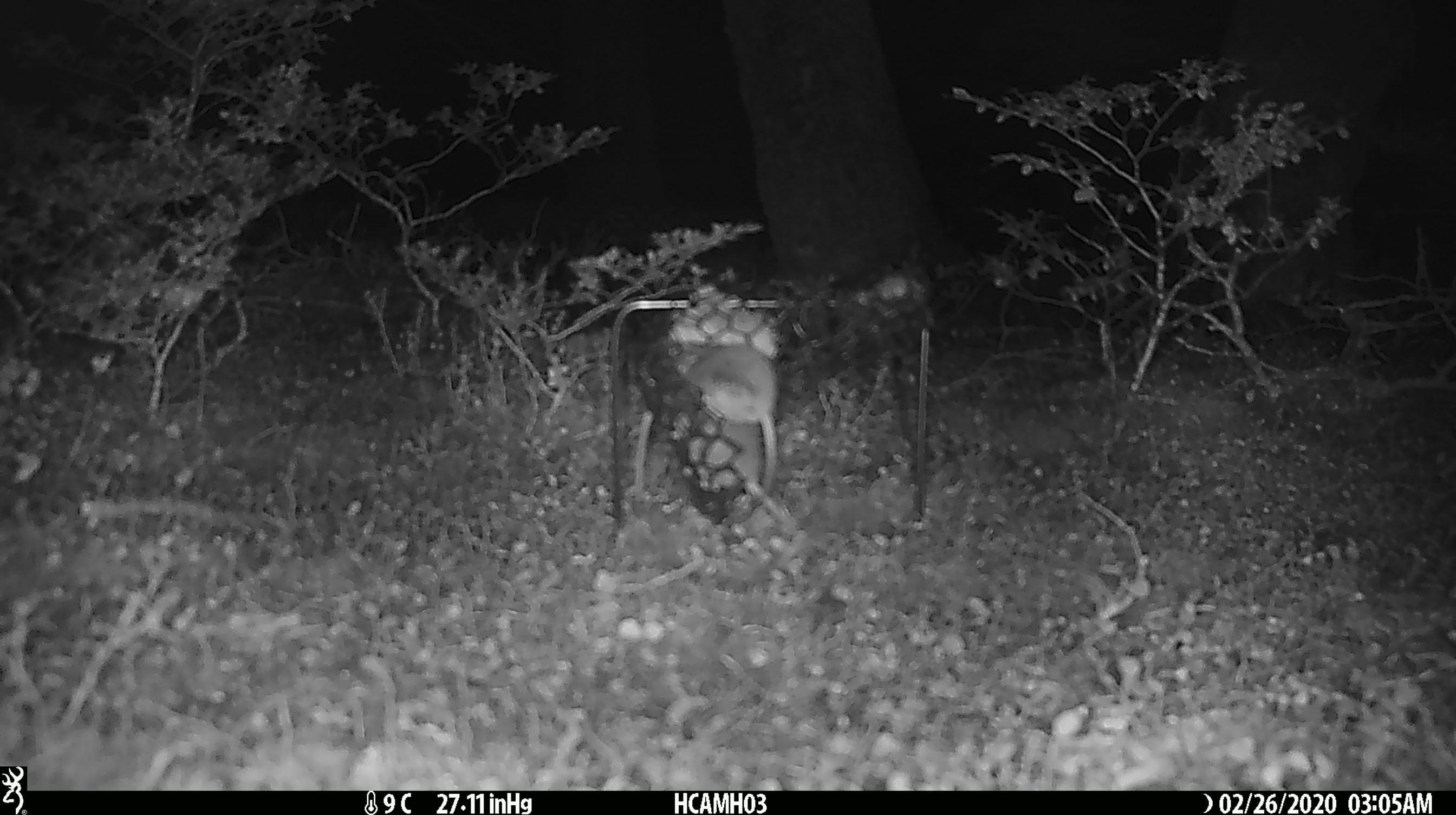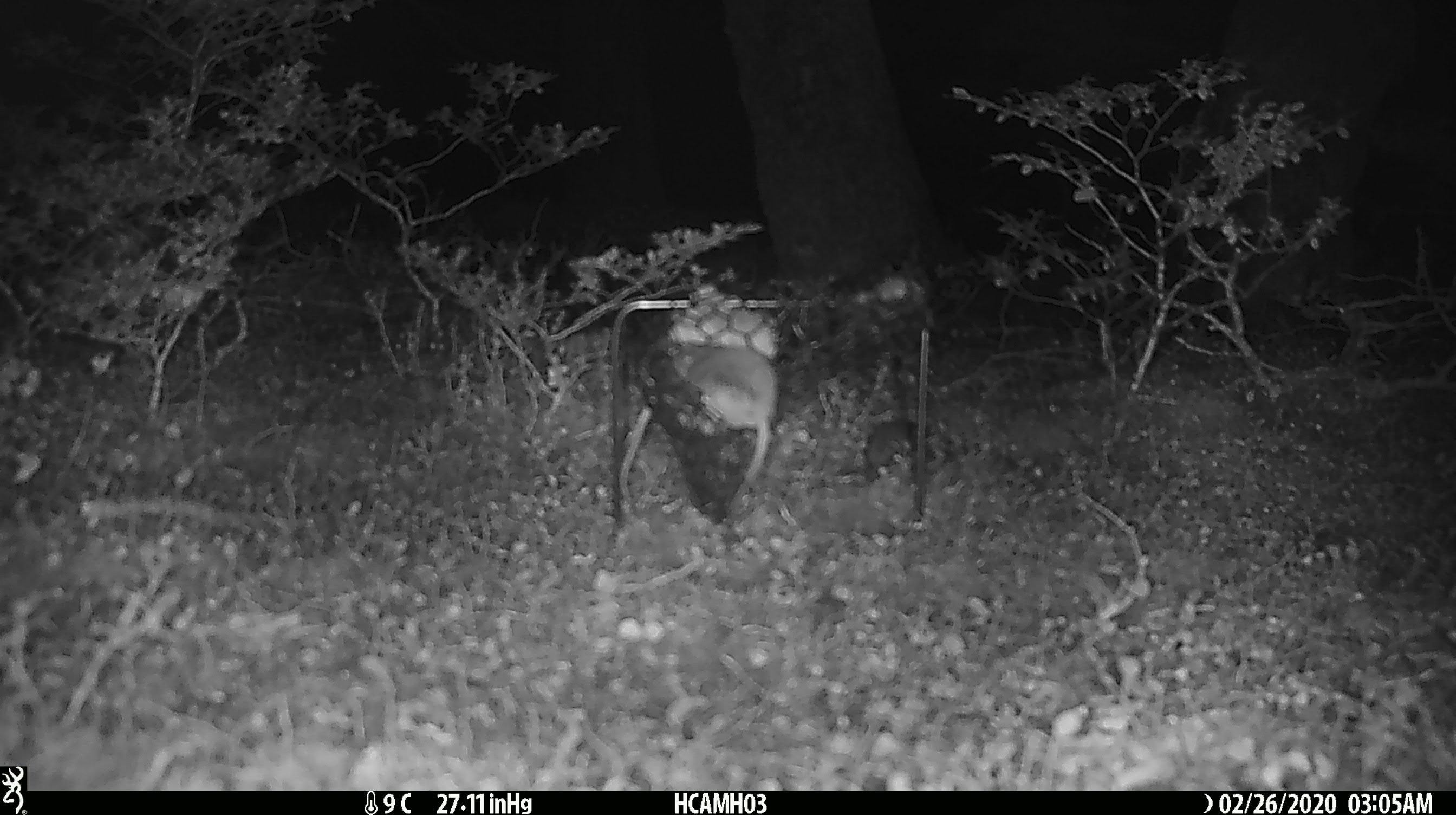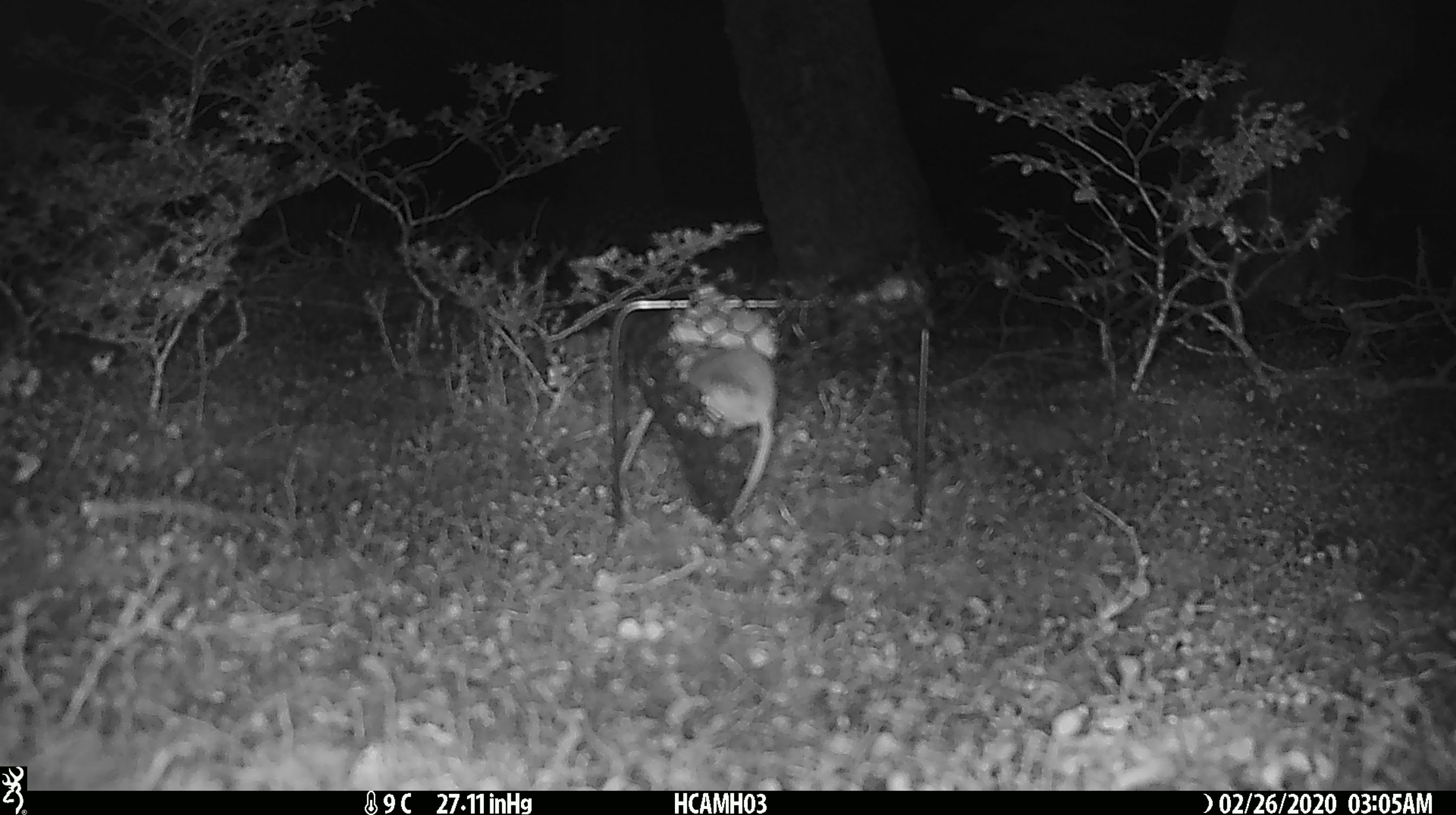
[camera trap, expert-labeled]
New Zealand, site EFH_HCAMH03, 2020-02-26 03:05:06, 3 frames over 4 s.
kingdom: Animalia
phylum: Chordata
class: Mammalia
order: Rodentia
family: Muridae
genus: Mus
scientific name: Mus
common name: mouse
Mouse (Mus).